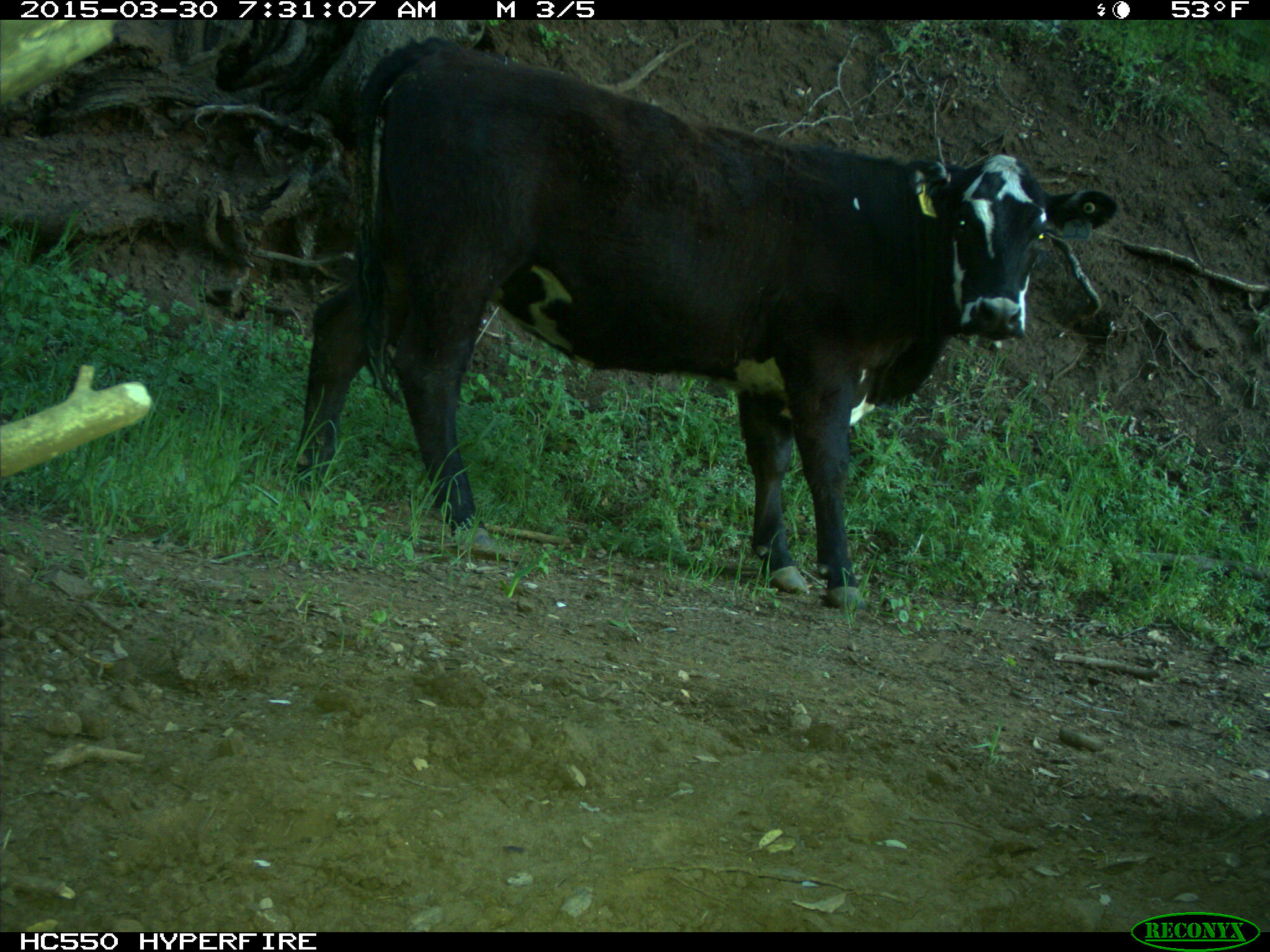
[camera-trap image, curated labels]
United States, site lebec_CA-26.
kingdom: Animalia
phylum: Chordata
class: Mammalia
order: Artiodactyla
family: Bovidae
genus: Bos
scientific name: Bos taurus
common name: domestic cow